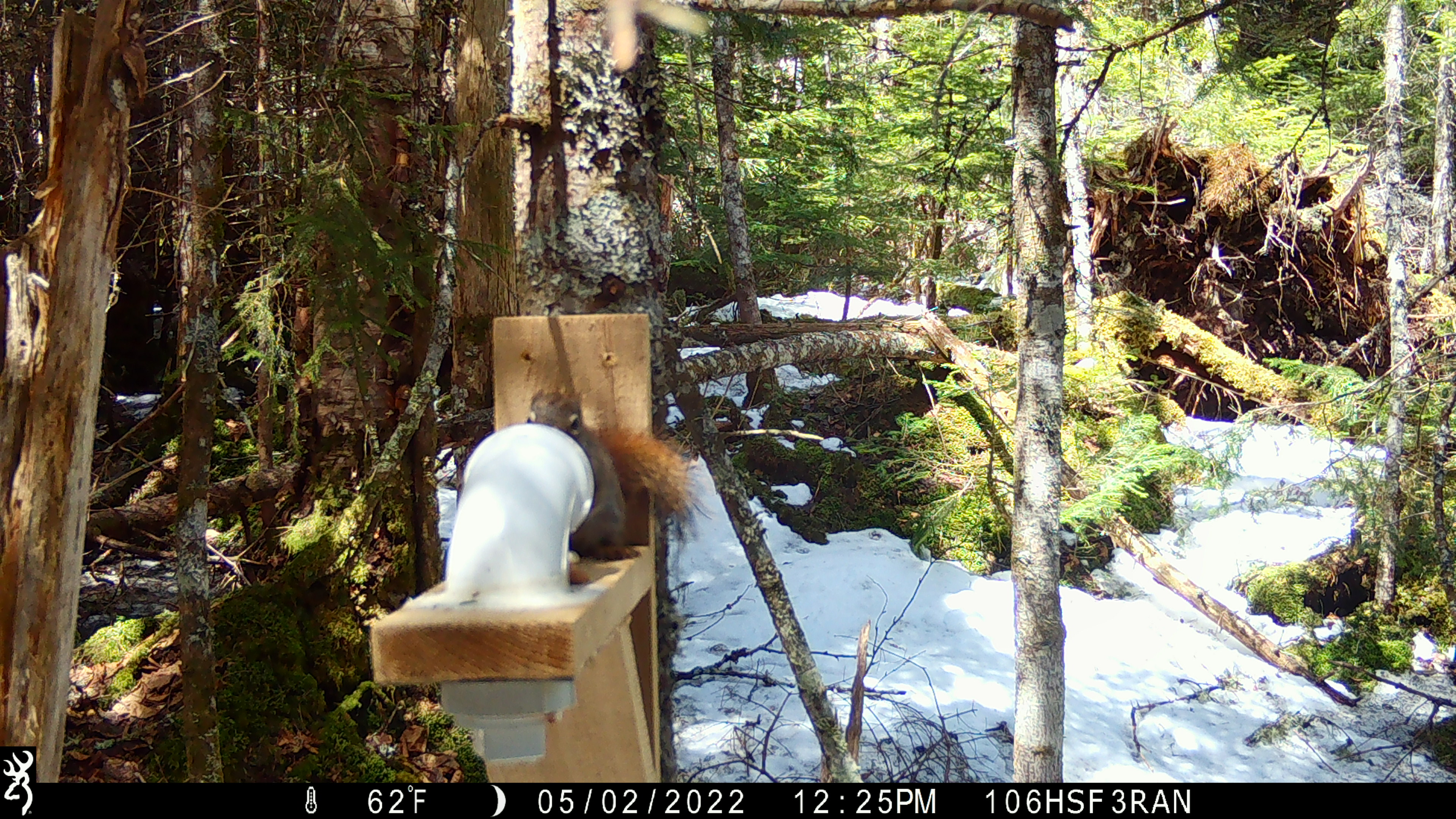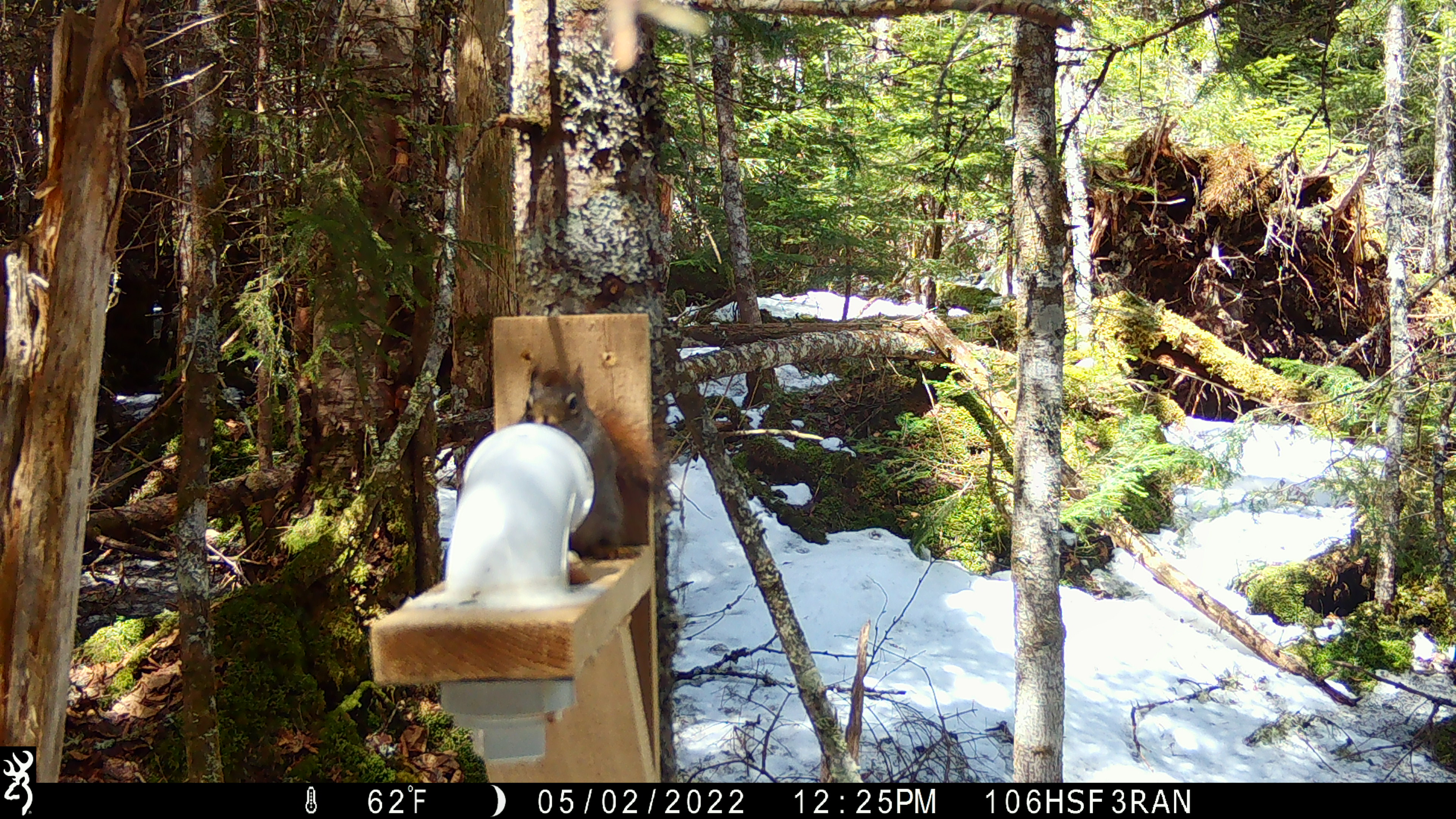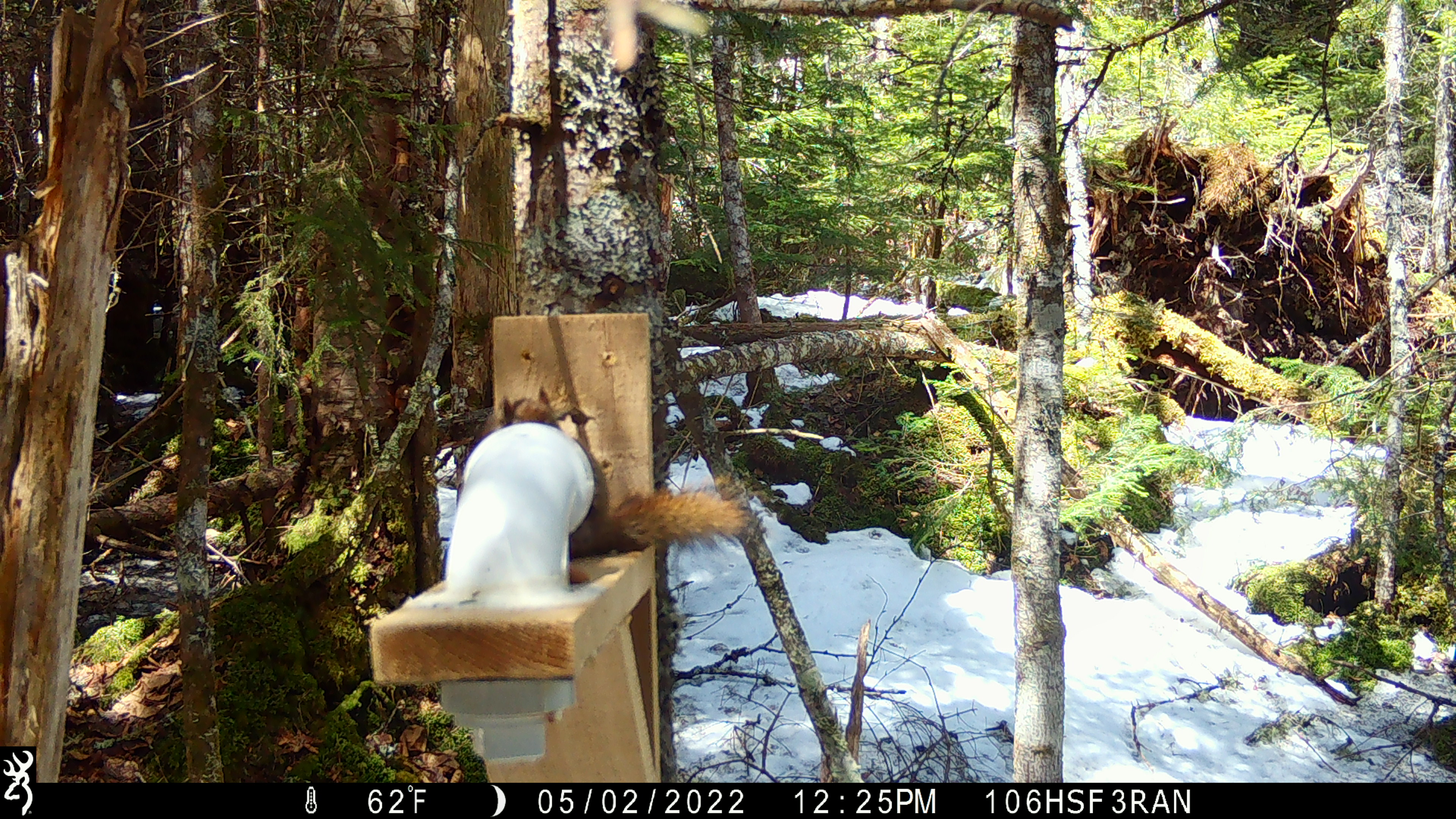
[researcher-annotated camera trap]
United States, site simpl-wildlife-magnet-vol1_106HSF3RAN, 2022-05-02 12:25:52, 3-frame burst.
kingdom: Animalia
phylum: Chordata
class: Mammalia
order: Rodentia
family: Sciuridae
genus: Tamiasciurus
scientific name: Tamiasciurus hudsonicus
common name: red squirrel